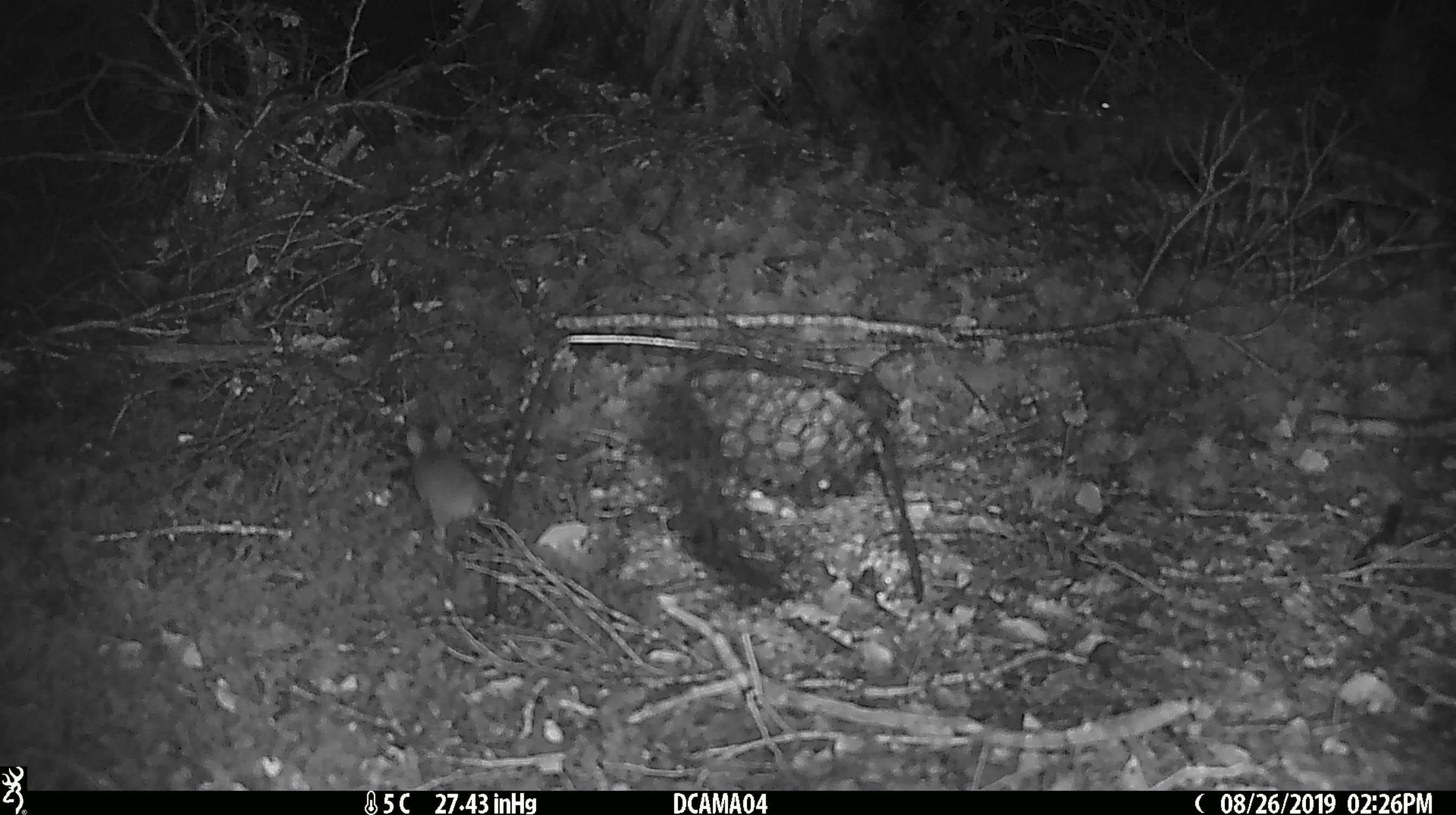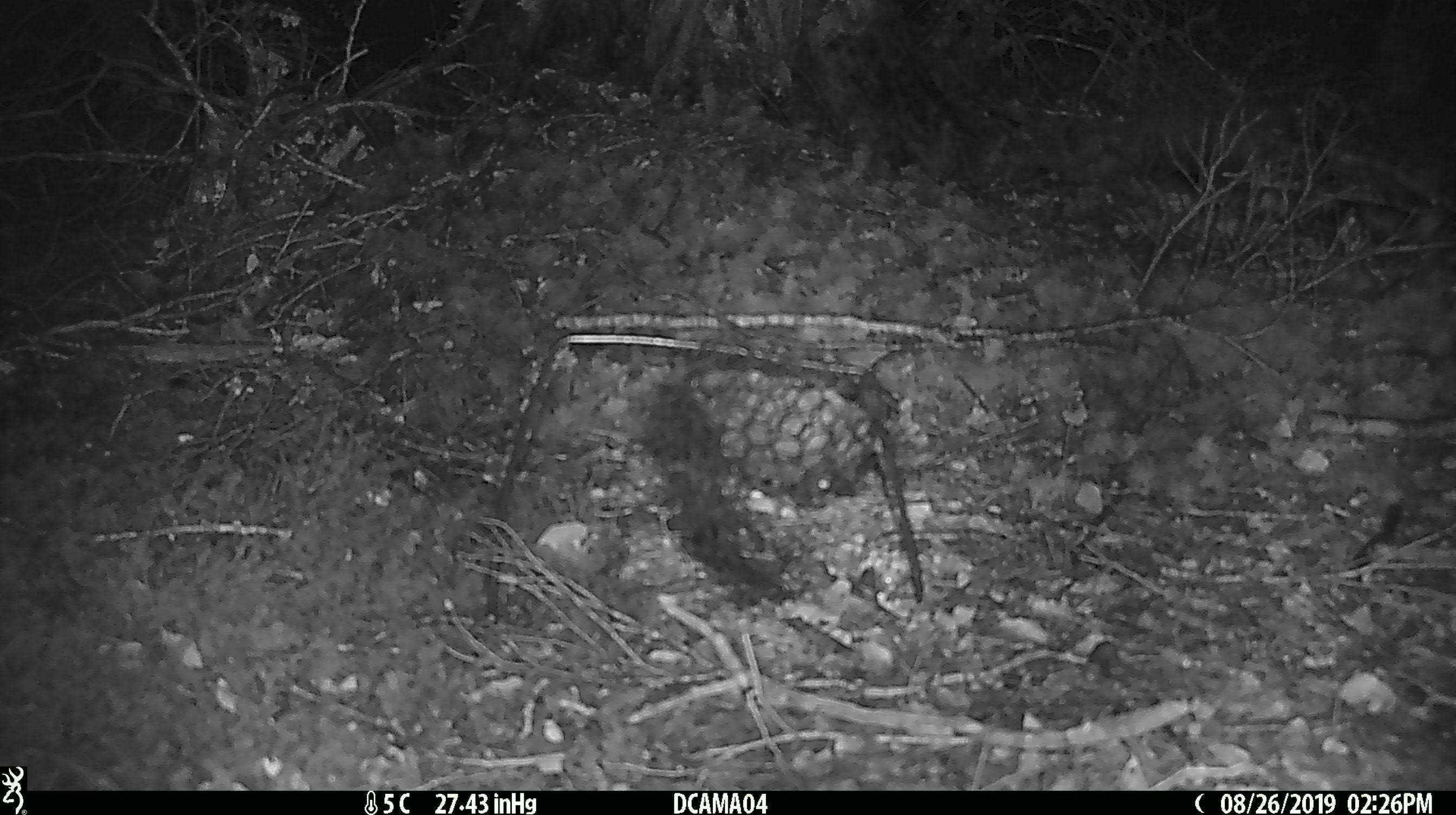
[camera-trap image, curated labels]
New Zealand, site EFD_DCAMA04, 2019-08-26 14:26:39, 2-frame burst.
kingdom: Animalia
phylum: Chordata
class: Mammalia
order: Rodentia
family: Muridae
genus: Mus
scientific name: Mus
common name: mouse